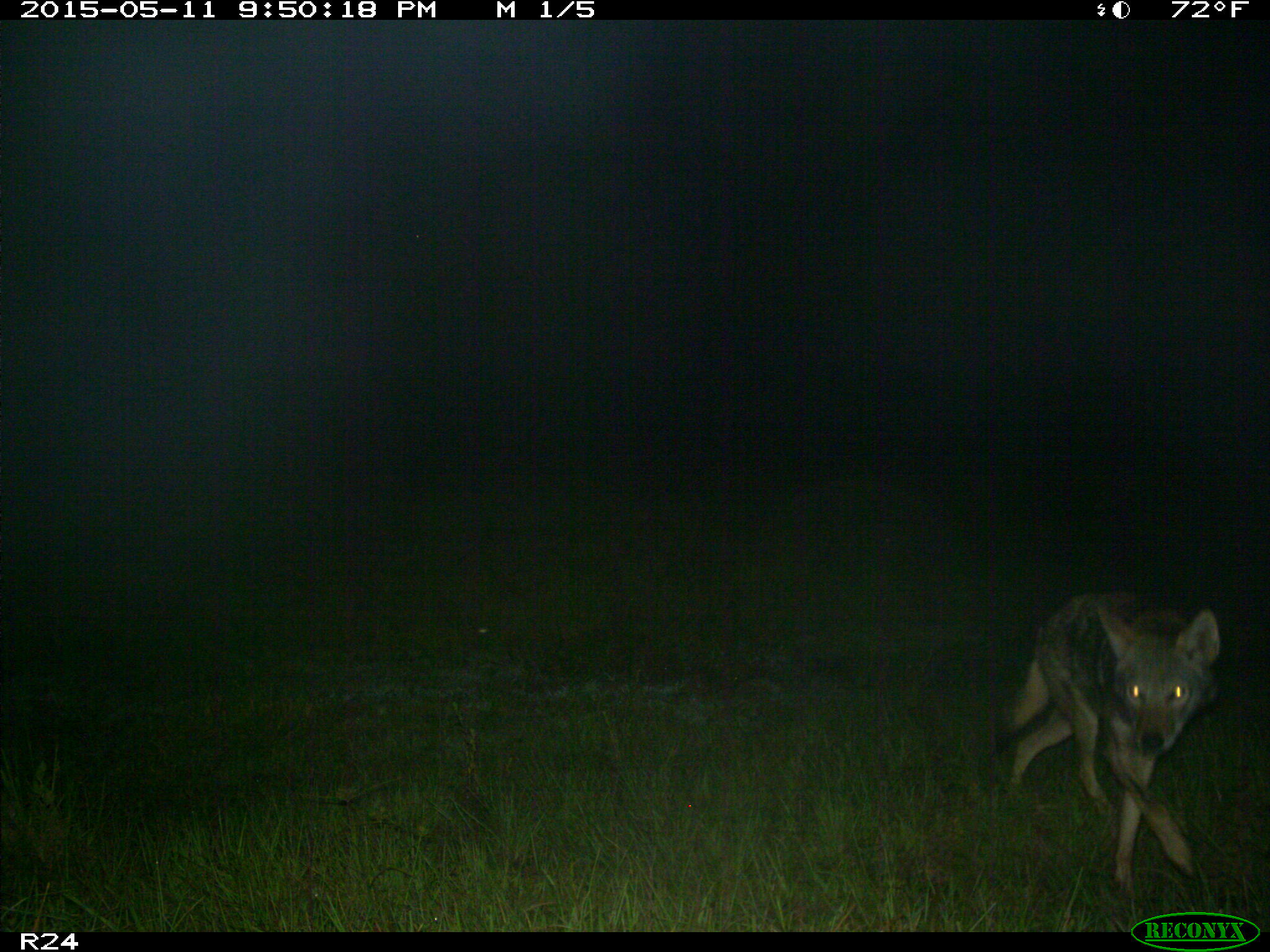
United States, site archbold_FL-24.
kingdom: Animalia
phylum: Chordata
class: Mammalia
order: Carnivora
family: Canidae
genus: Canis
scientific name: Canis latrans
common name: coyote